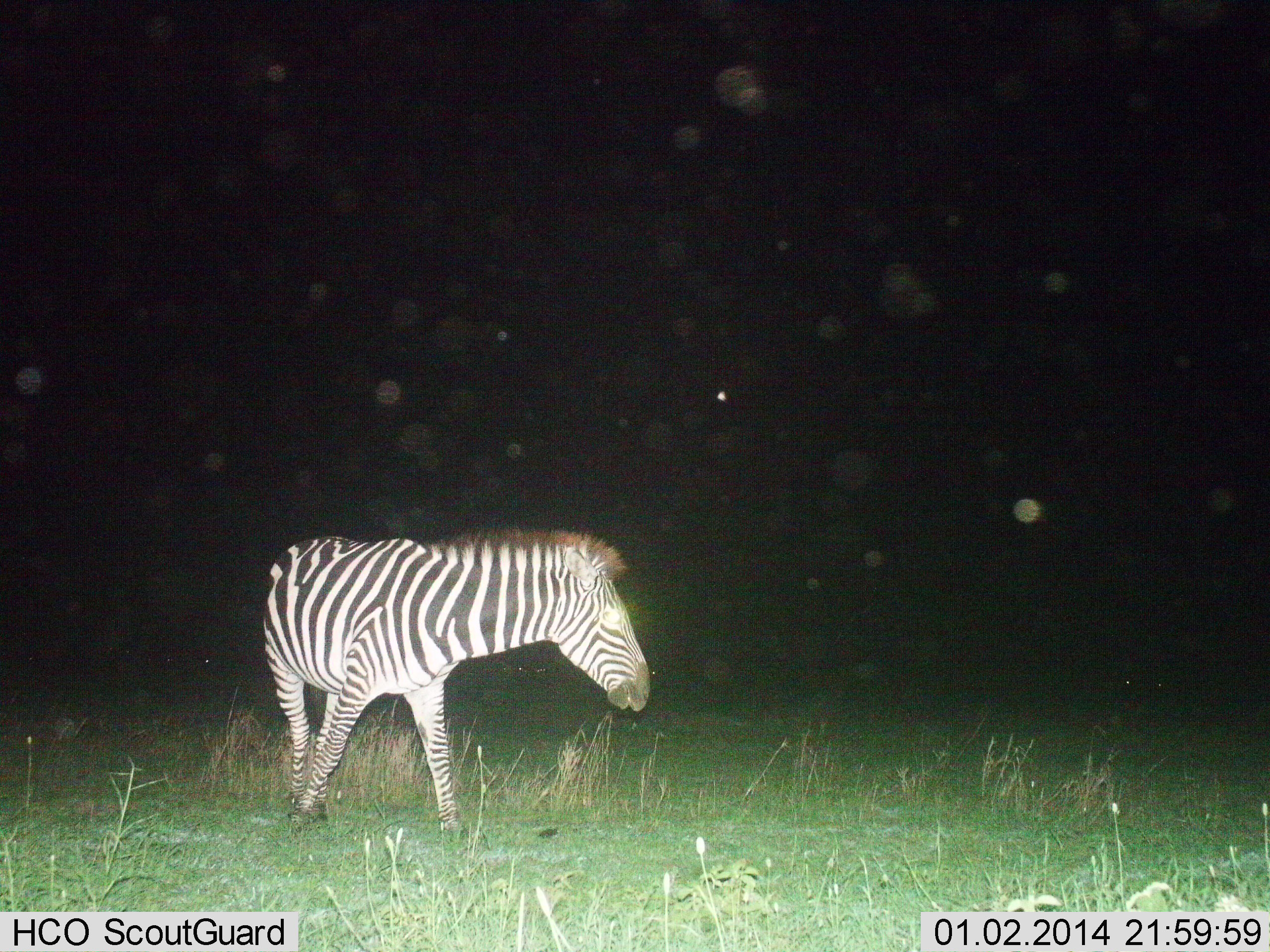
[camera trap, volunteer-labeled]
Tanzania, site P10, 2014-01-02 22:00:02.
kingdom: Animalia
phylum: Chordata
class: Mammalia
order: Perissodactyla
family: Equidae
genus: Equus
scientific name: Equus quagga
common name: plains zebra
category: zebra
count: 1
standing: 40%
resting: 0%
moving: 60%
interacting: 0%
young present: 0%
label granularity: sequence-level